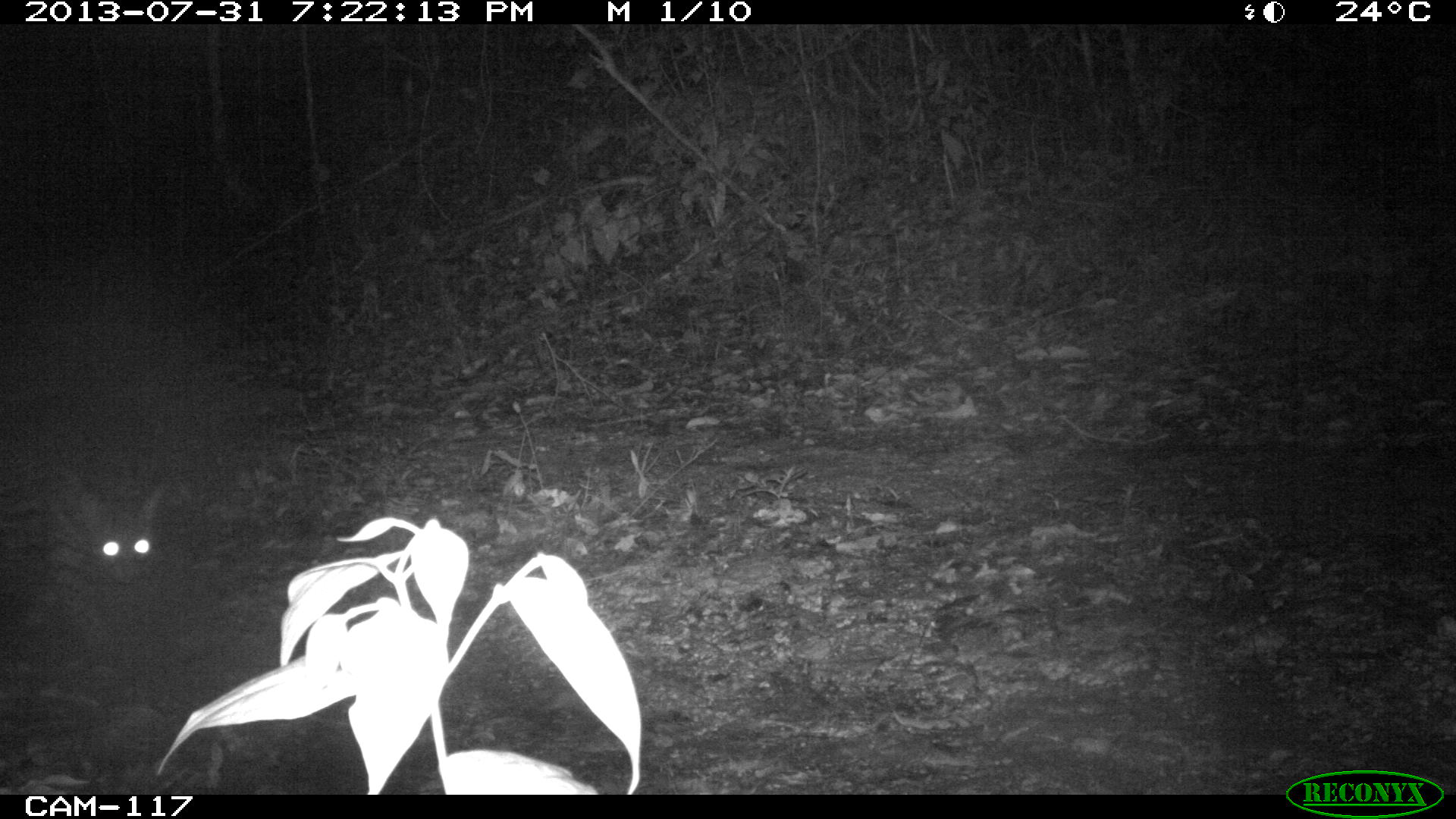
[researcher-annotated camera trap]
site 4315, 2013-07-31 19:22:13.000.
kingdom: Animalia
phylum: Chordata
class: Mammalia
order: Carnivora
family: Felidae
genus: Leopardus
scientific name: Leopardus pardalis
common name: ocelot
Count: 1.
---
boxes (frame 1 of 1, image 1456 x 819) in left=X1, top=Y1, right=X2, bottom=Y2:
leopardus pardalis: left=0, top=473, right=170, bottom=661